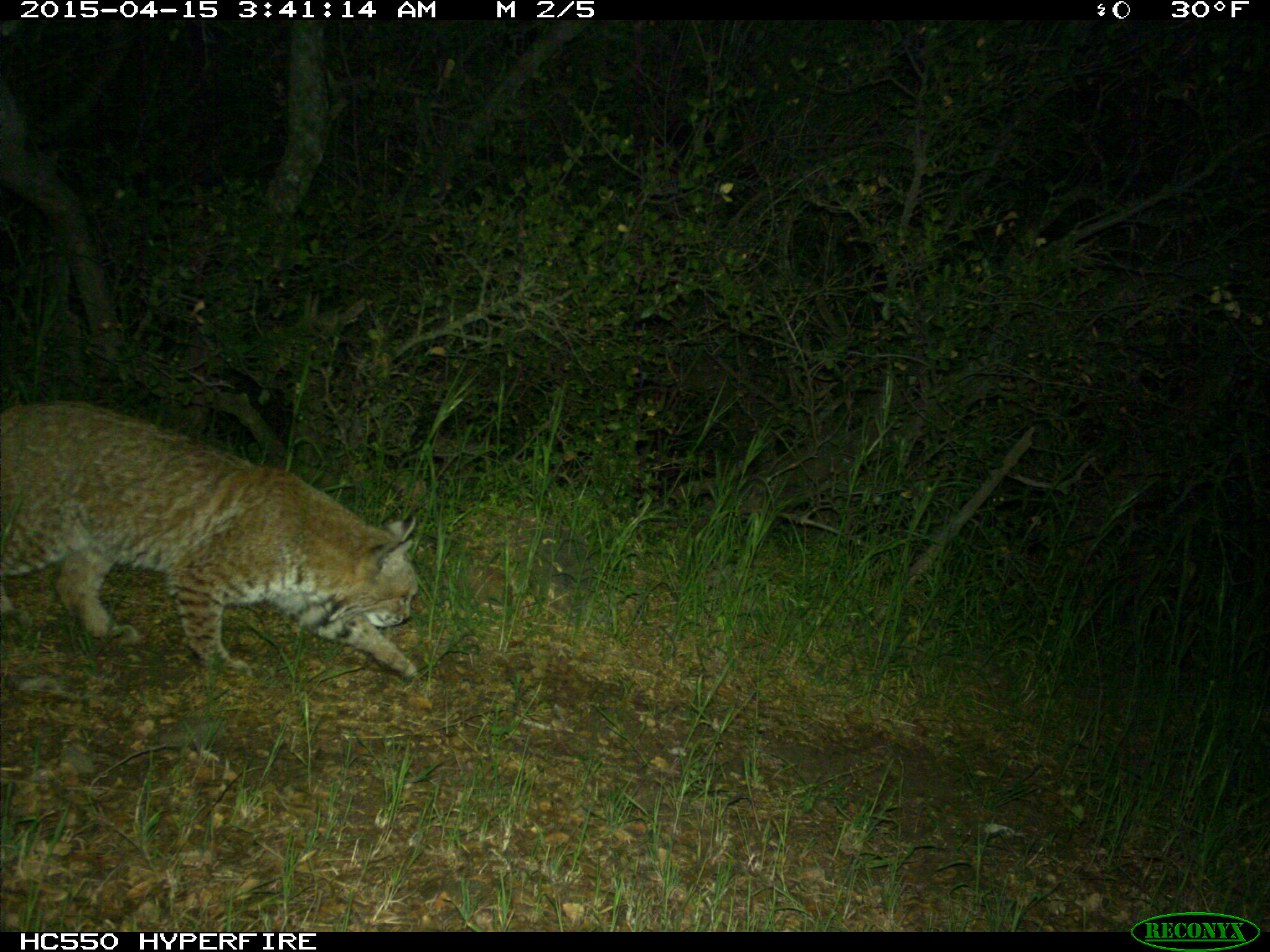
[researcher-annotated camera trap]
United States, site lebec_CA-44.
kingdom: Animalia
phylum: Chordata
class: Mammalia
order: Carnivora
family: Felidae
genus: Lynx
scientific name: Lynx rufus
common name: bobcat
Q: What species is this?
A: Lynx rufus (bobcat).